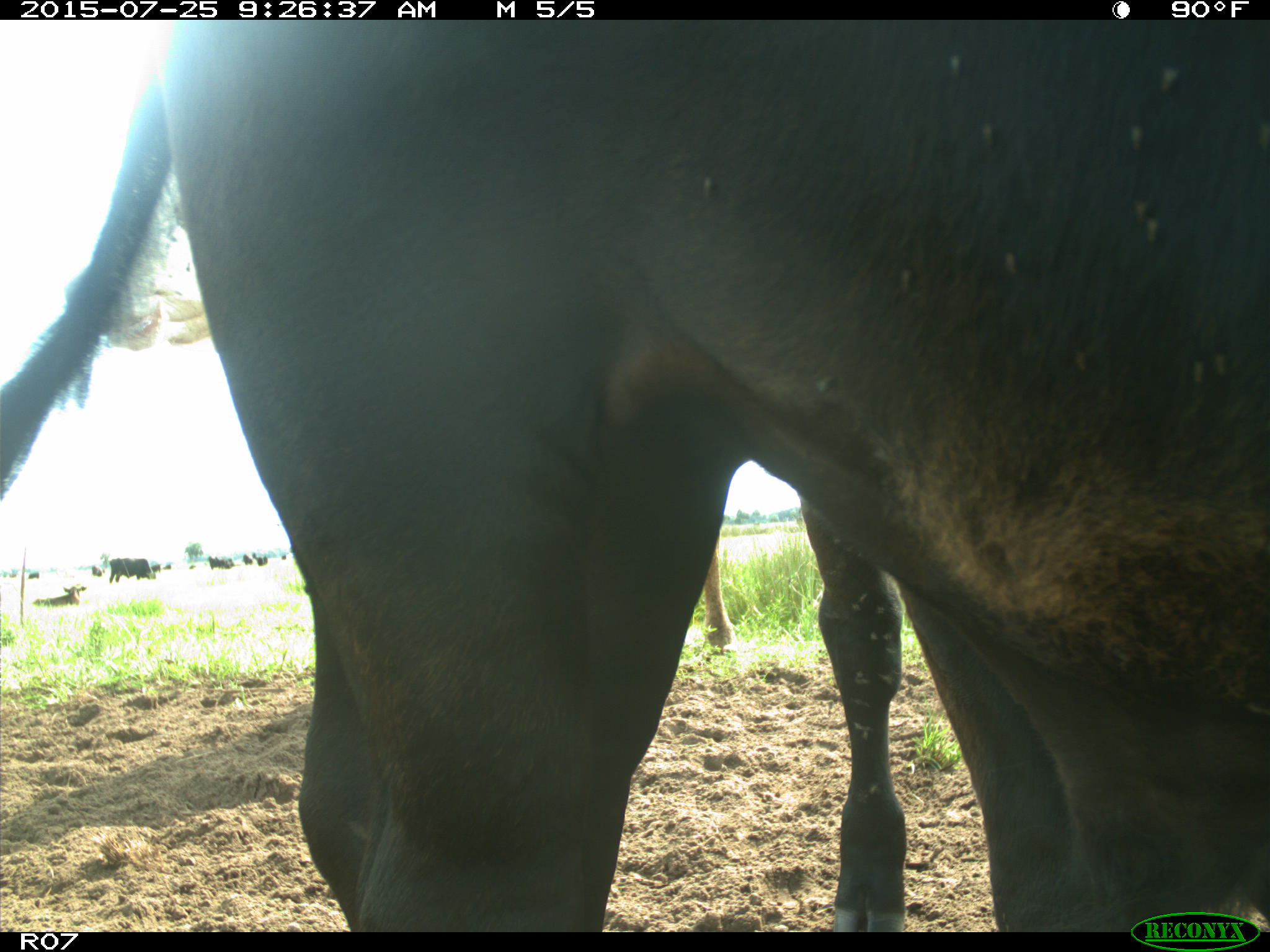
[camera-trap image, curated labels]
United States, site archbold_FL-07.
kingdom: Animalia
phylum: Chordata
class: Mammalia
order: Artiodactyla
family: Bovidae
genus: Bos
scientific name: Bos taurus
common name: domestic cow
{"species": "Bos taurus (domestic cow)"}